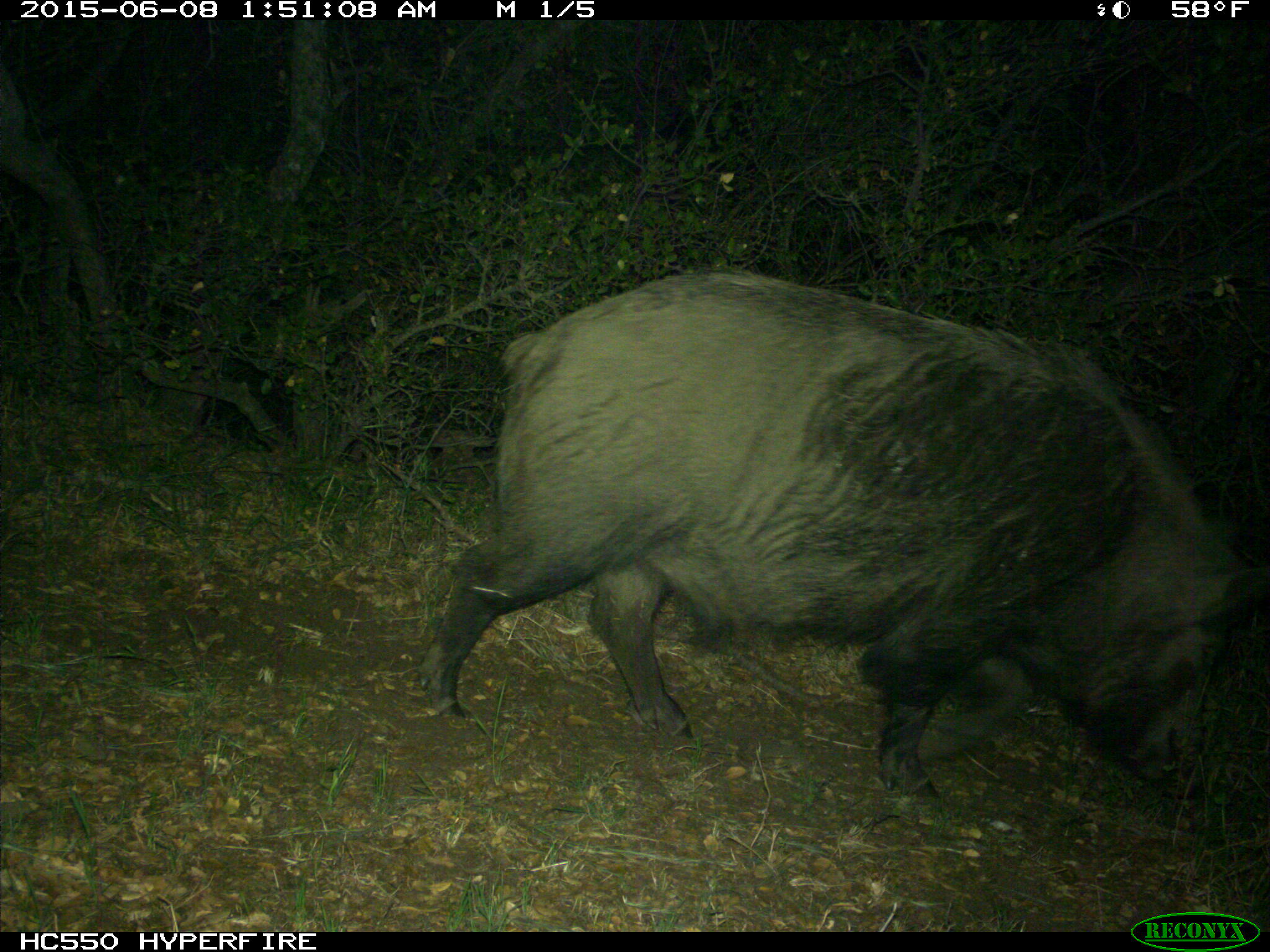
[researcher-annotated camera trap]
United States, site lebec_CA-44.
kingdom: Animalia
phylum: Chordata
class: Mammalia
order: Artiodactyla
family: Suidae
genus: Sus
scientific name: Sus scrofa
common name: wild boar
Sus scrofa (wild boar).